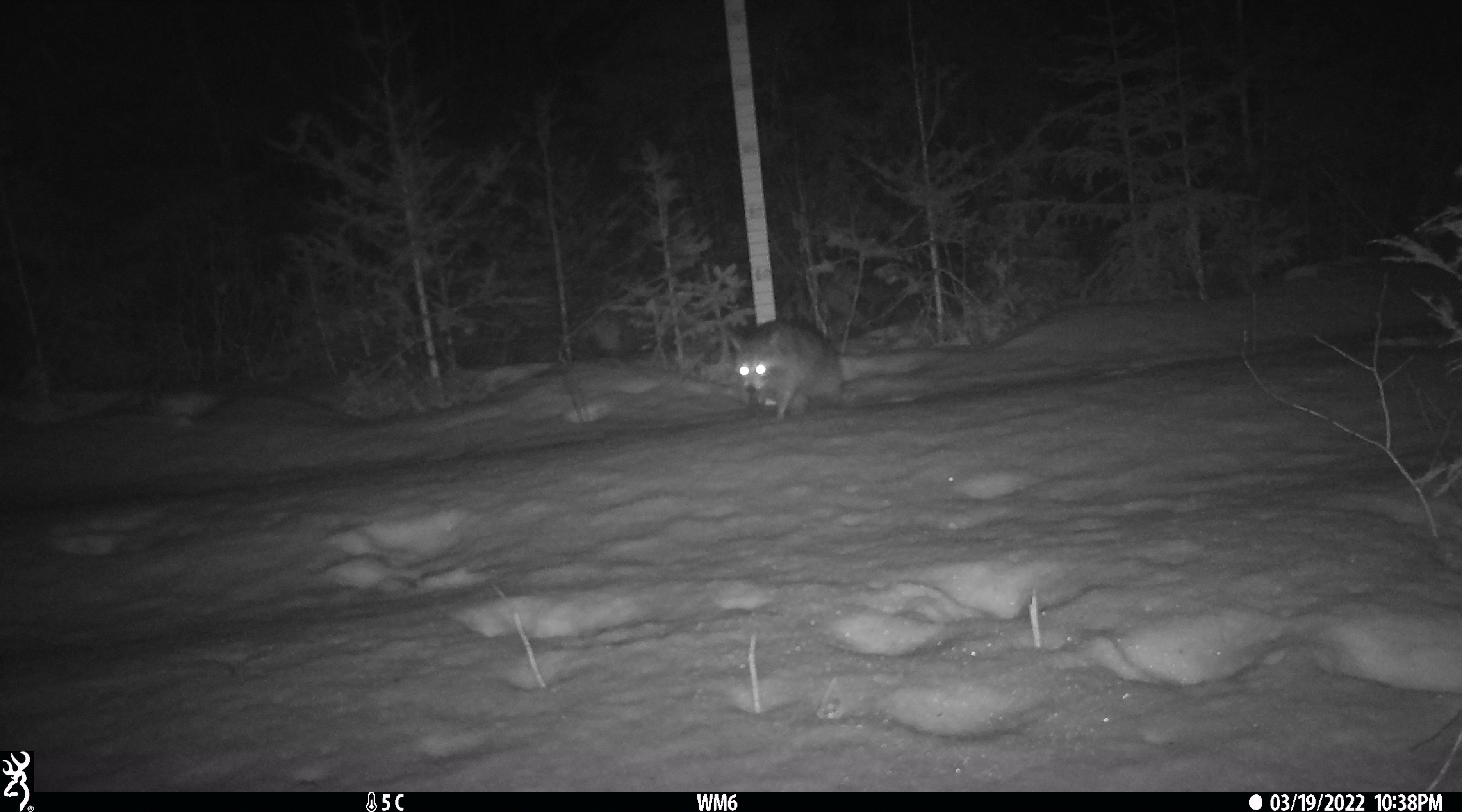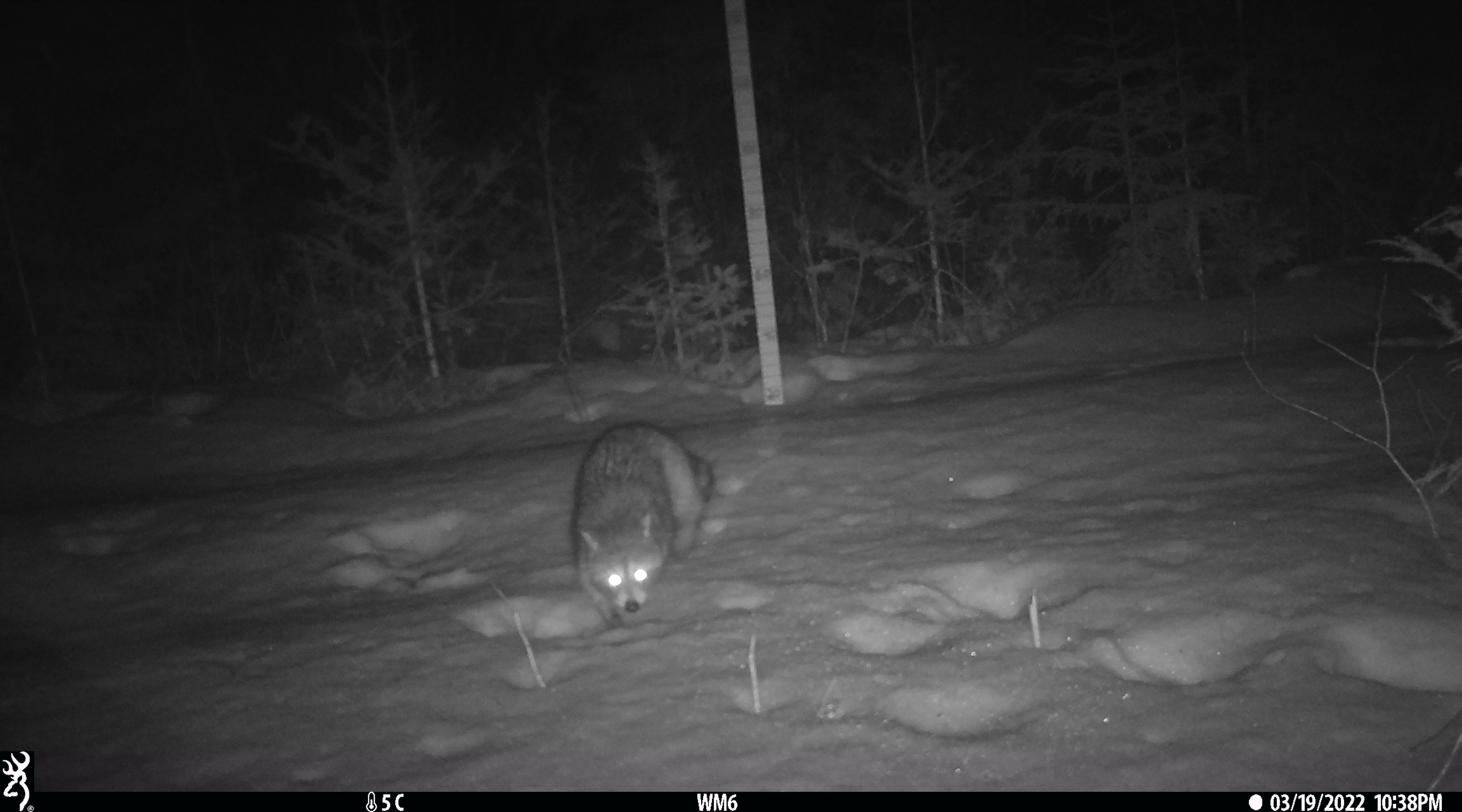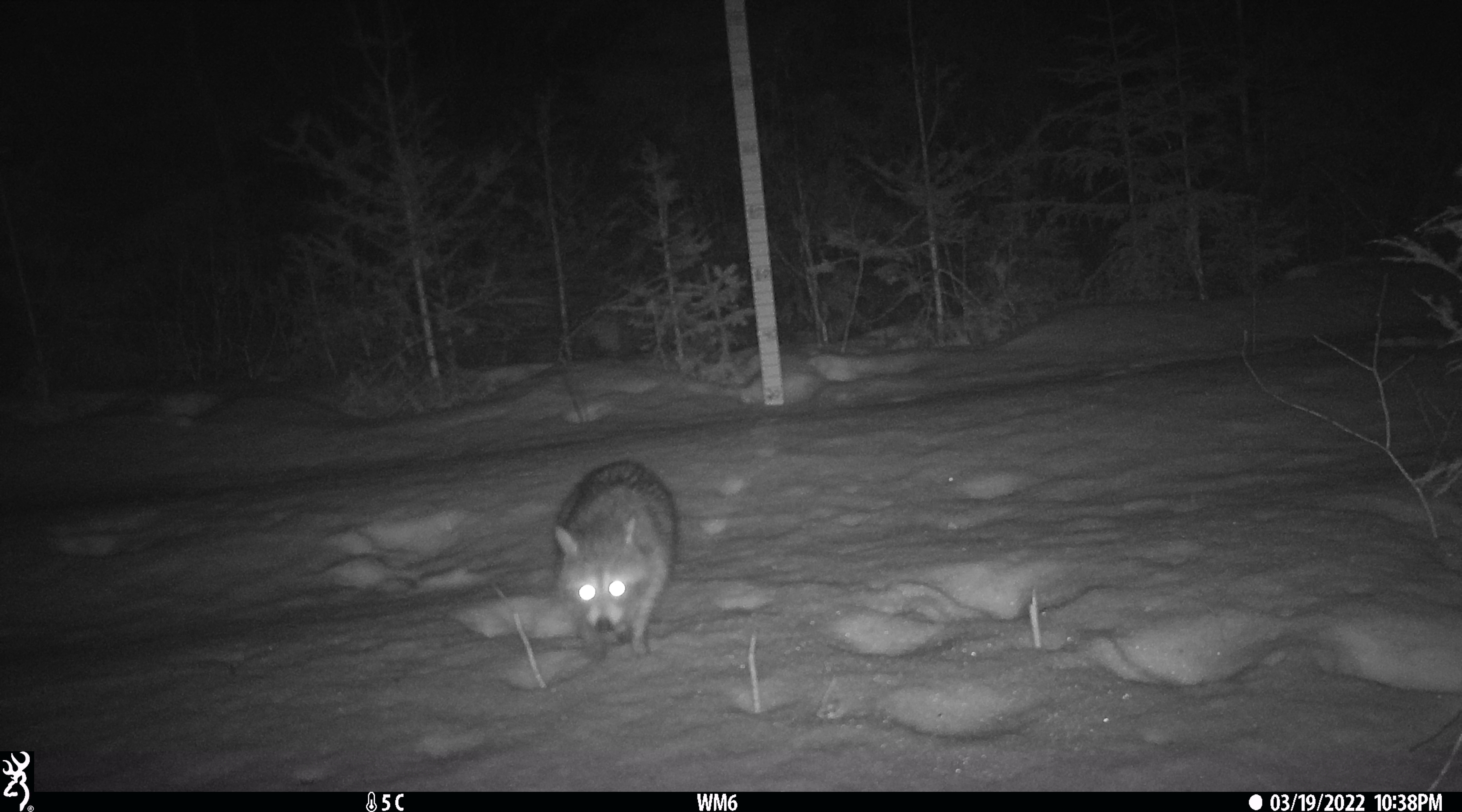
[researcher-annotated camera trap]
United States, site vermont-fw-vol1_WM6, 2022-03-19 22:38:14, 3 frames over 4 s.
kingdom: Animalia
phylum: Chordata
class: Mammalia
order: Carnivora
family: Procyonidae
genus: Procyon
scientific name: Procyon lotor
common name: raccoon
Raccoon (Procyon lotor).